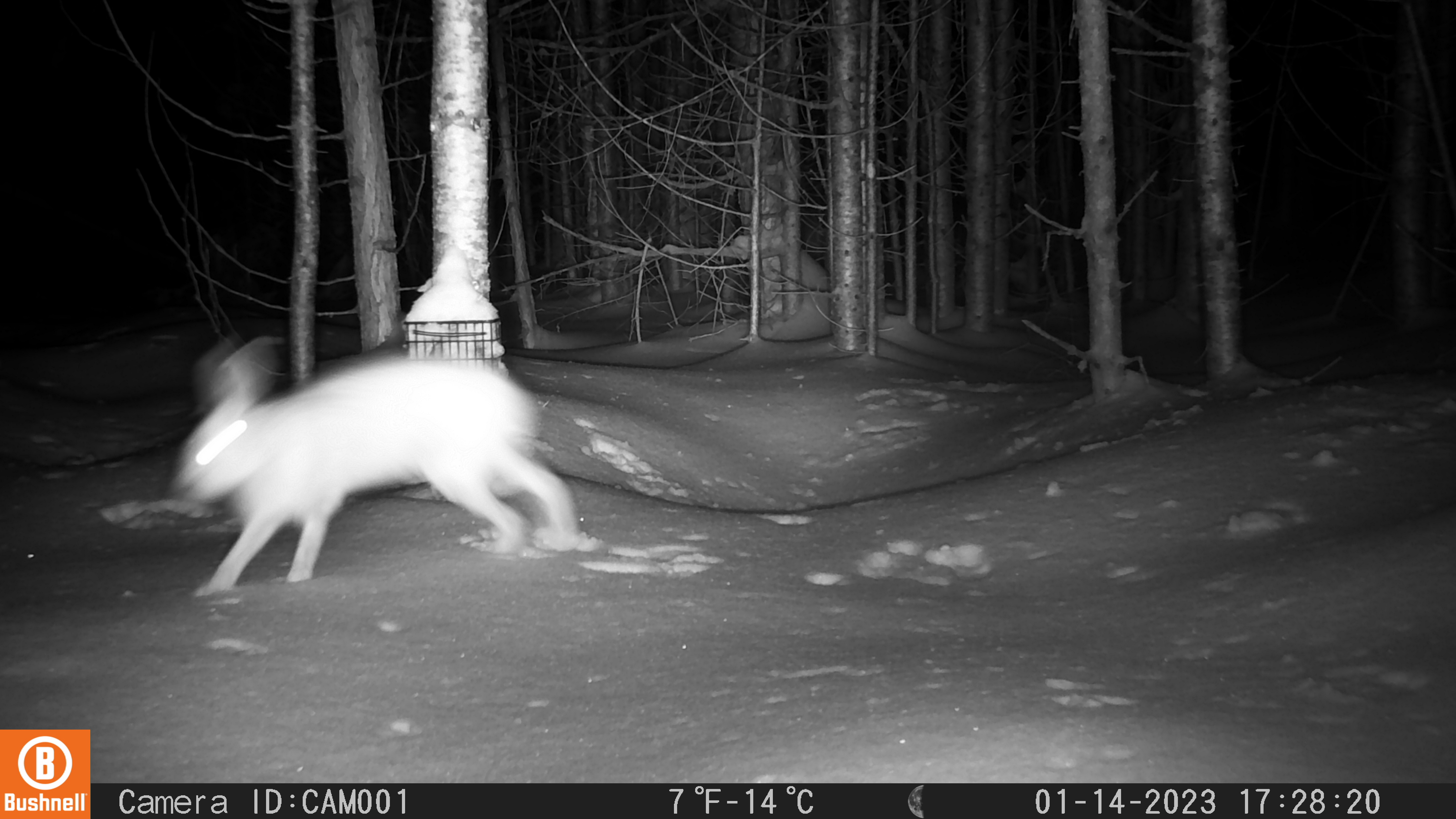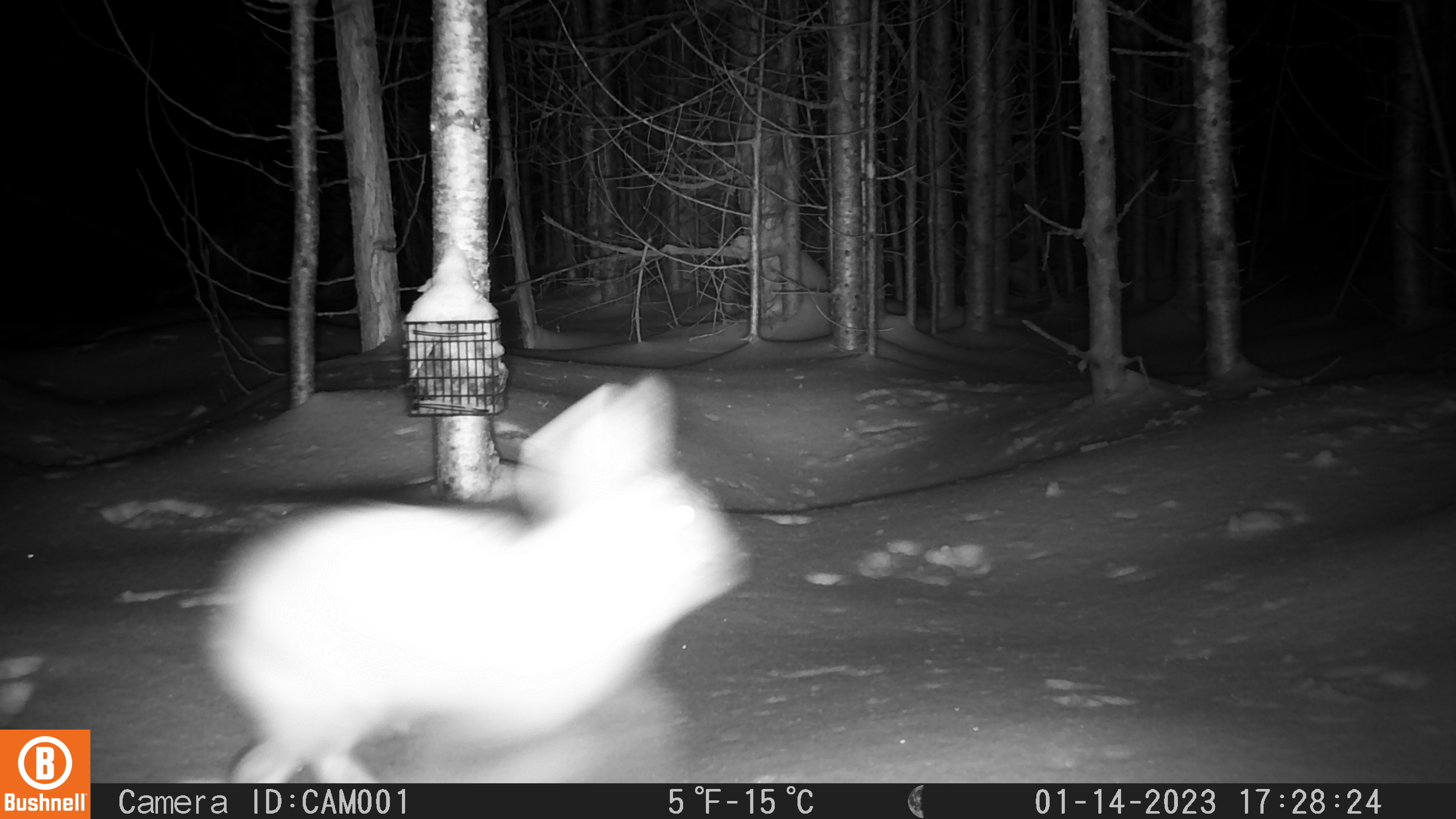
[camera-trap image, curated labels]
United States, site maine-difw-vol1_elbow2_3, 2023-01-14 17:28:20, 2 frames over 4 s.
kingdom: Animalia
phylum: Chordata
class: Mammalia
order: Lagomorpha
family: Leporidae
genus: Lepus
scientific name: Lepus americanus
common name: snowshoe hare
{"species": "snowshoe hare (Lepus americanus)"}